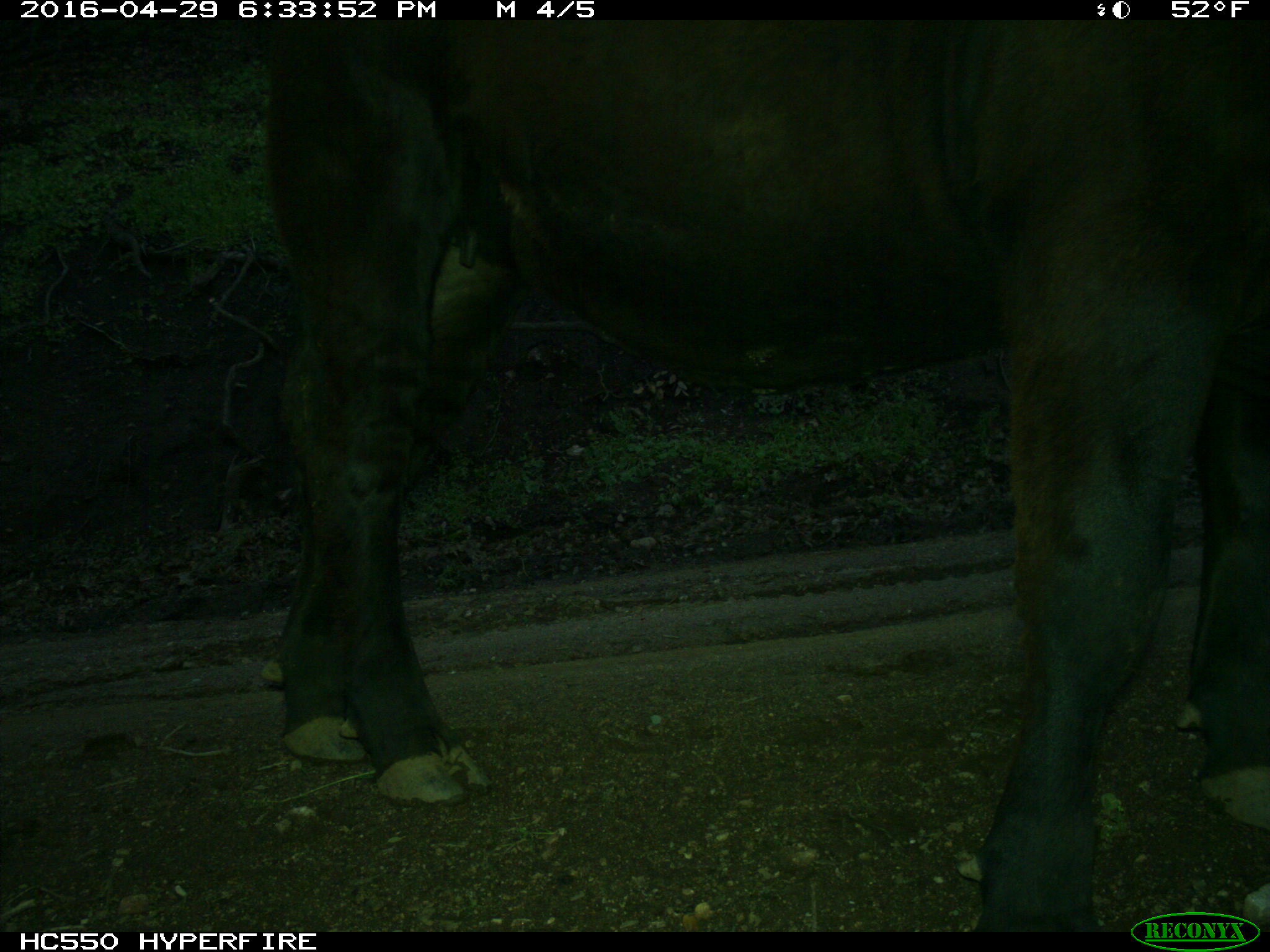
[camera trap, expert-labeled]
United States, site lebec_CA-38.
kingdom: Animalia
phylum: Chordata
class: Mammalia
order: Artiodactyla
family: Bovidae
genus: Bos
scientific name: Bos taurus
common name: domestic cow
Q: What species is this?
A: Bos taurus (domestic cow).